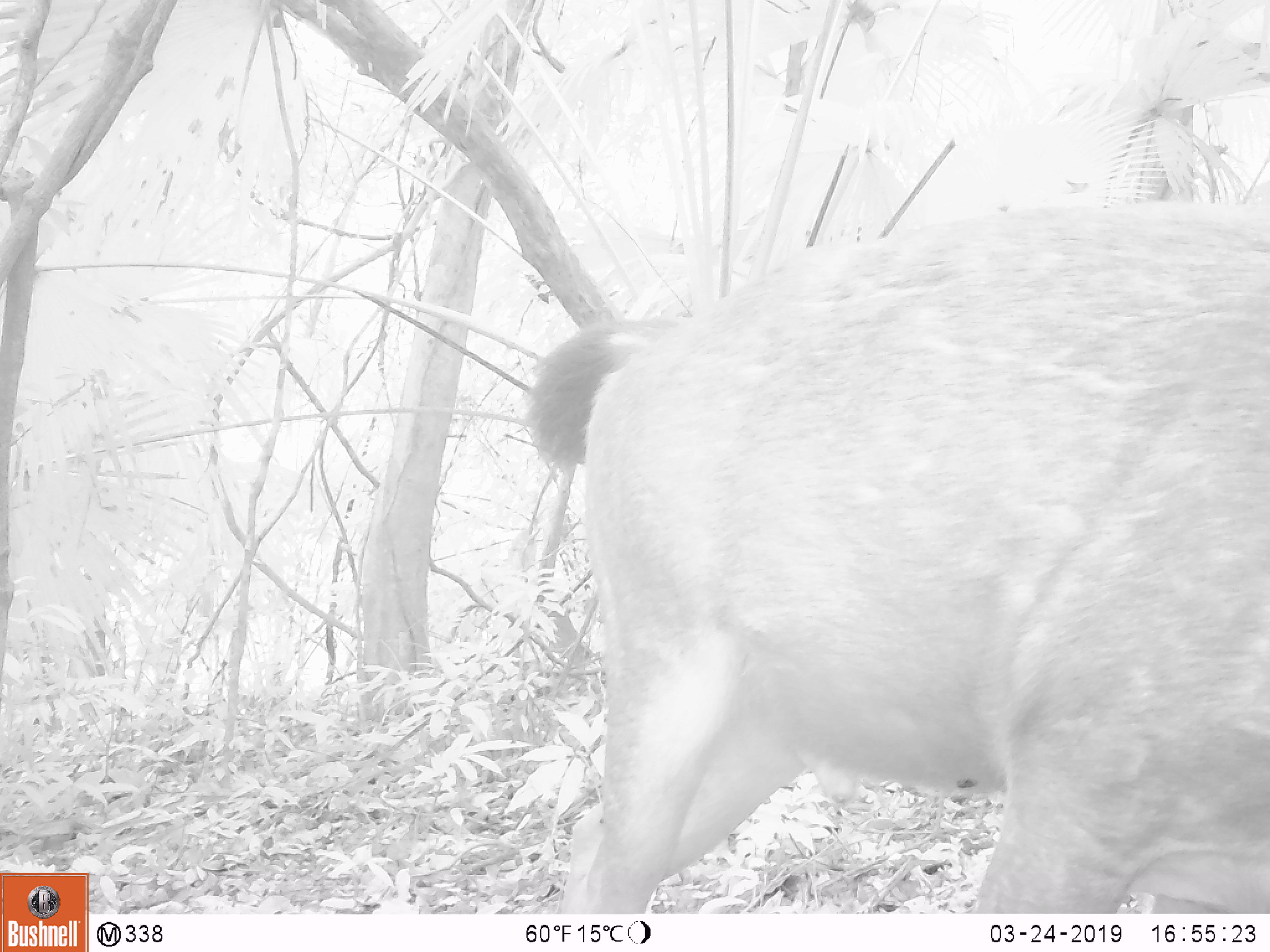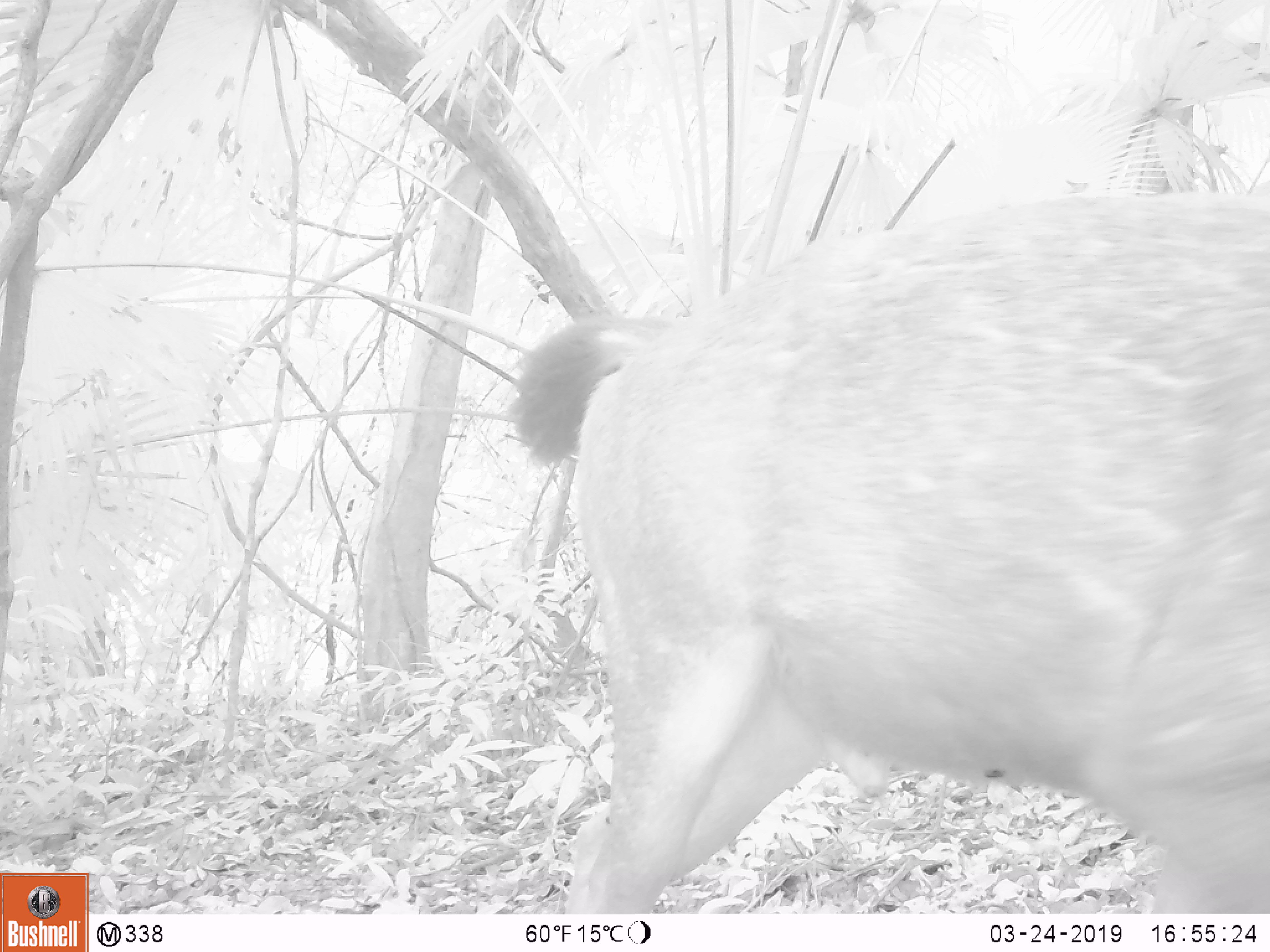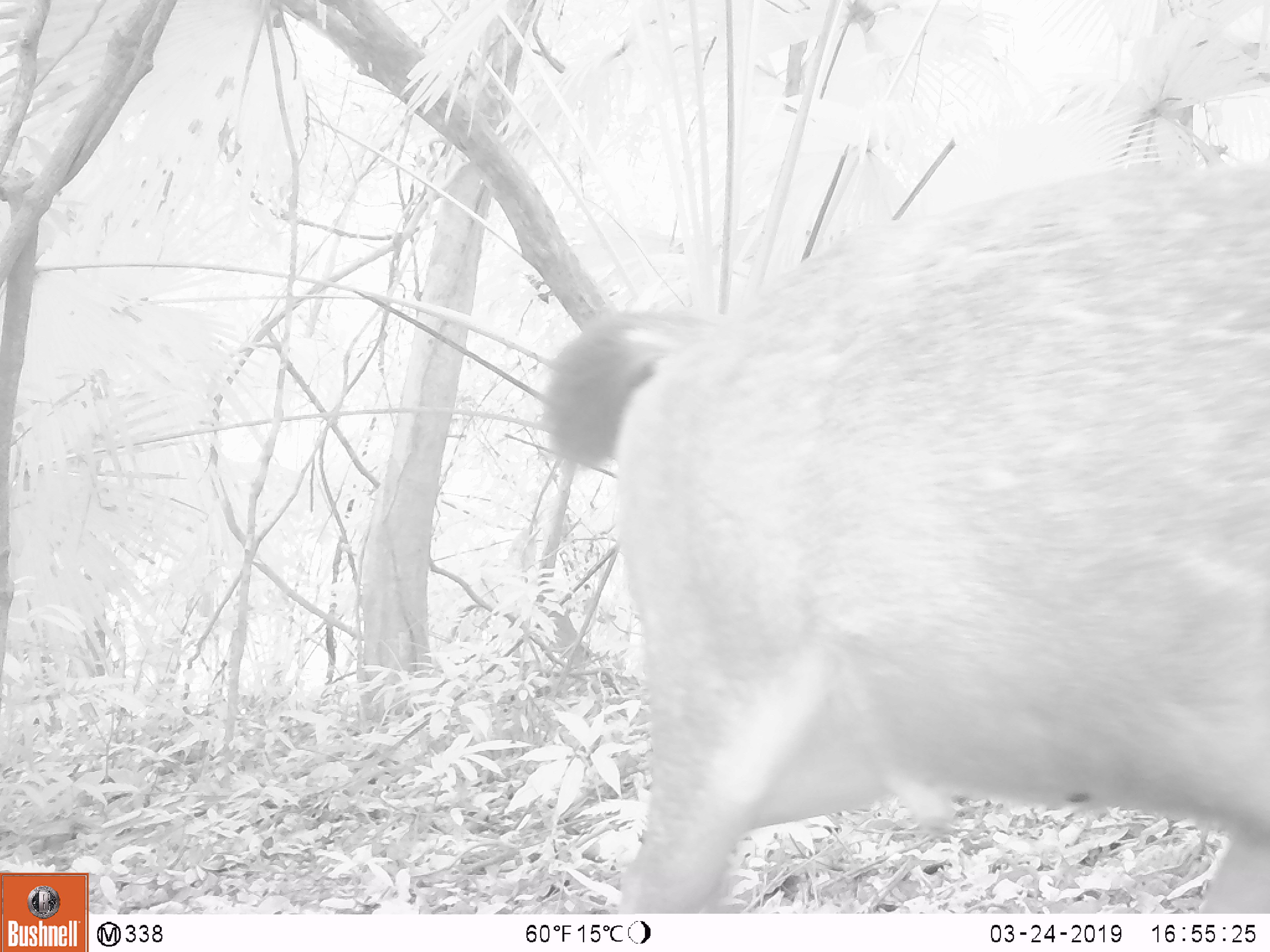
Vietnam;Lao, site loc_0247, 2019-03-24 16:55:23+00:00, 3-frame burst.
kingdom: Animalia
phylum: Chordata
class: Mammalia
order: Artiodactyla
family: Cervidae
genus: Rusa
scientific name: Rusa unicolor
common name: sambar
Sambar (Rusa unicolor). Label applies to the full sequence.